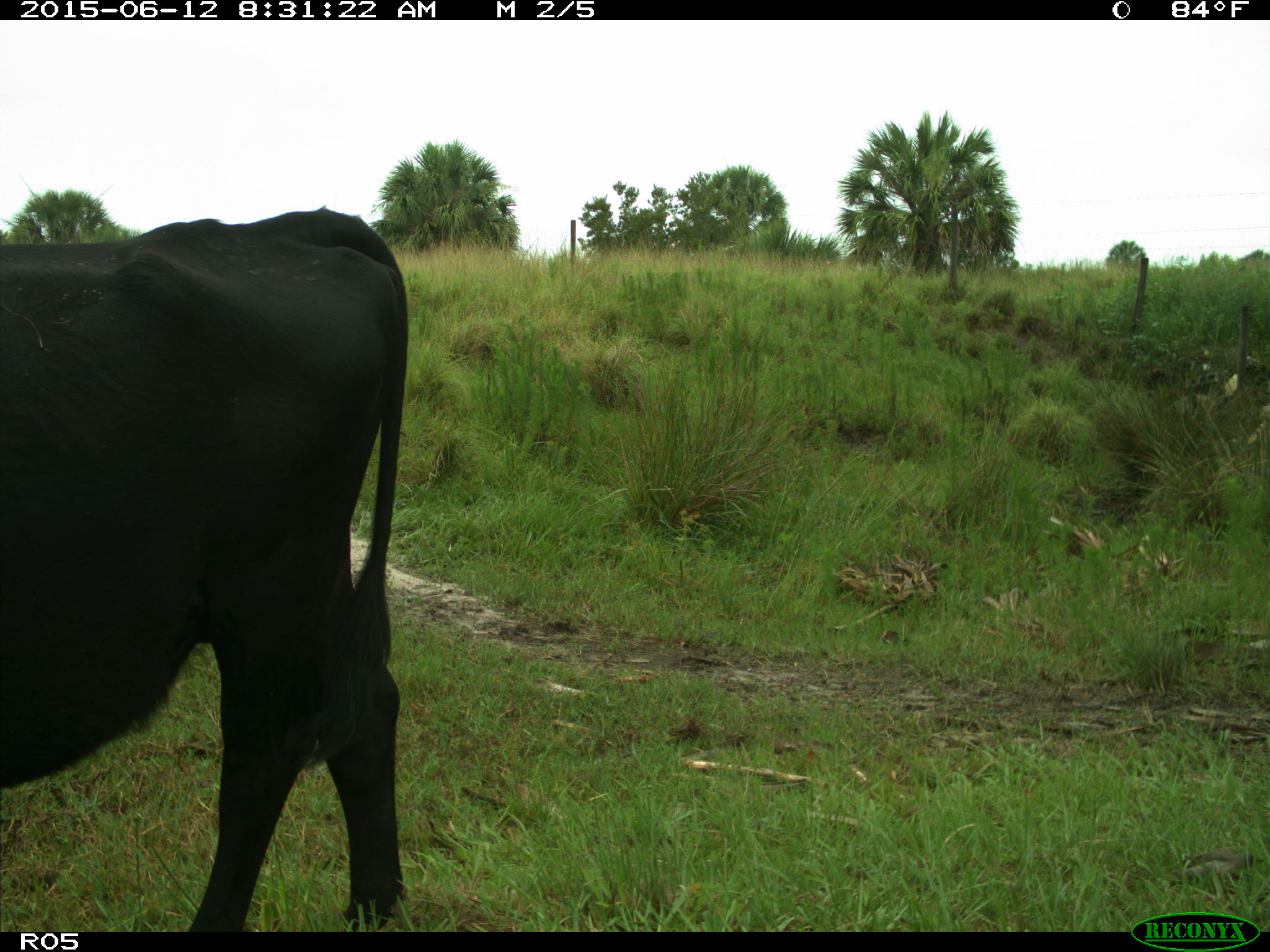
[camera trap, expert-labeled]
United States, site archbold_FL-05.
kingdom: Animalia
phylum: Chordata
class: Mammalia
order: Artiodactyla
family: Bovidae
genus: Bos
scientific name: Bos taurus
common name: domestic cow